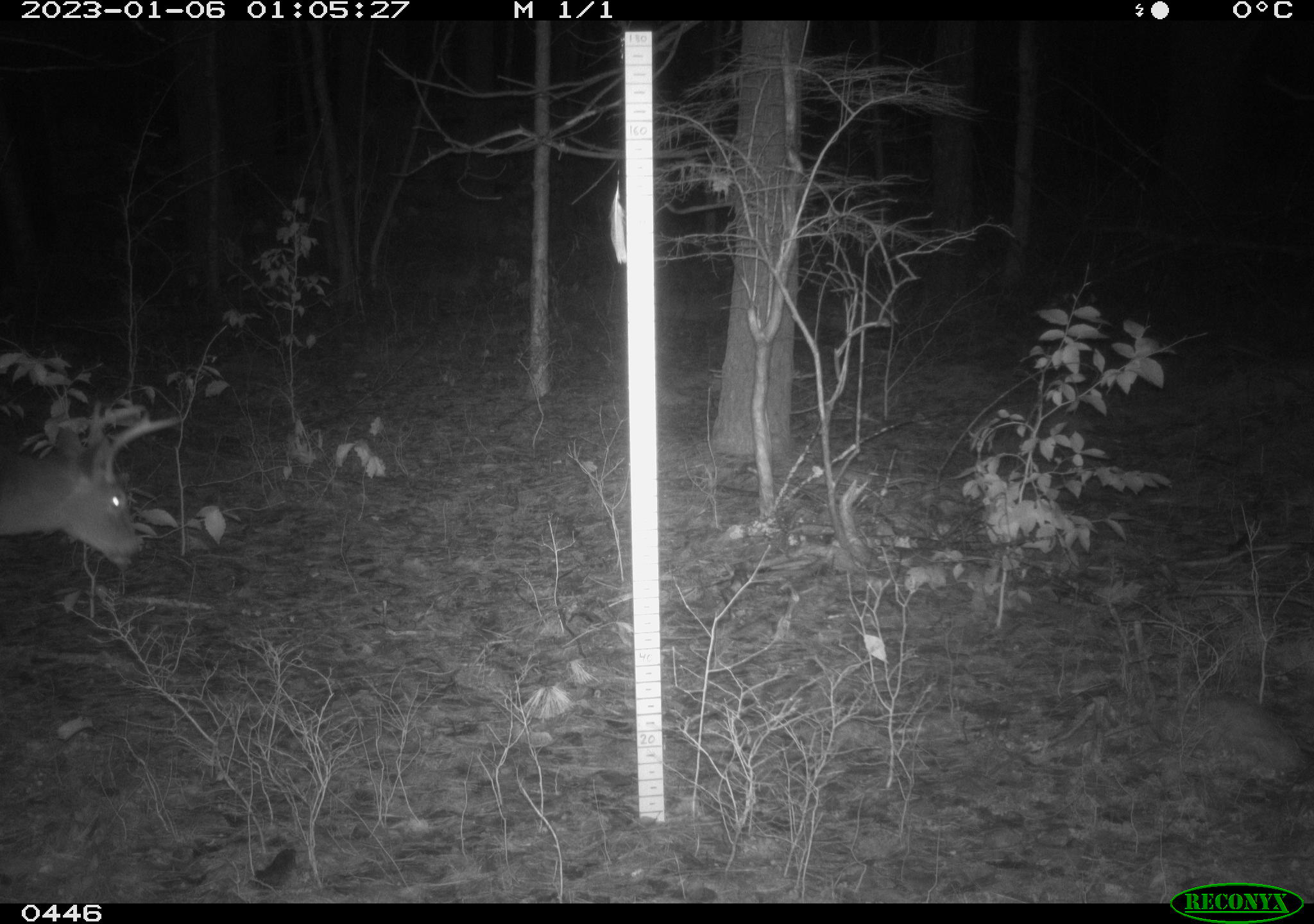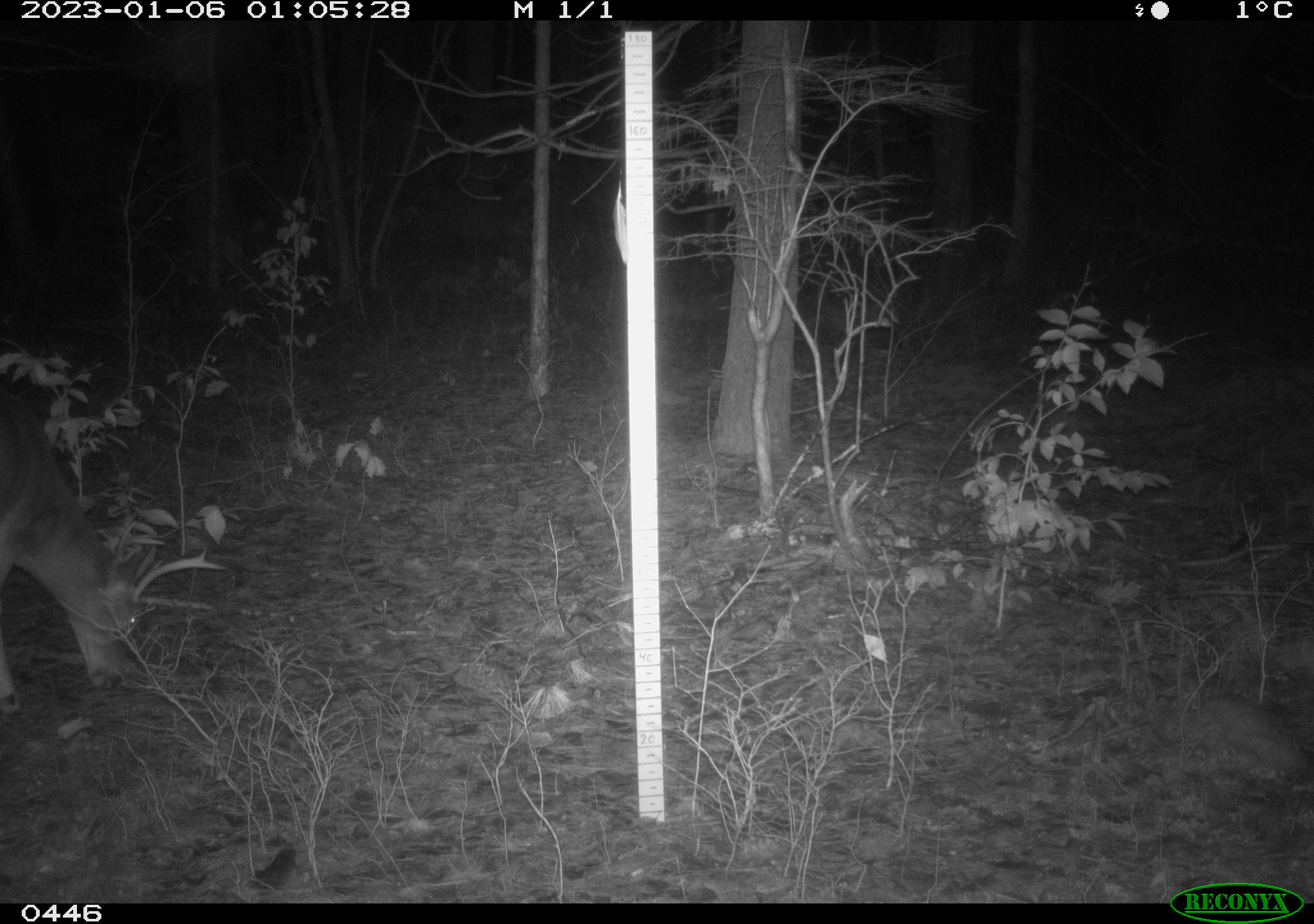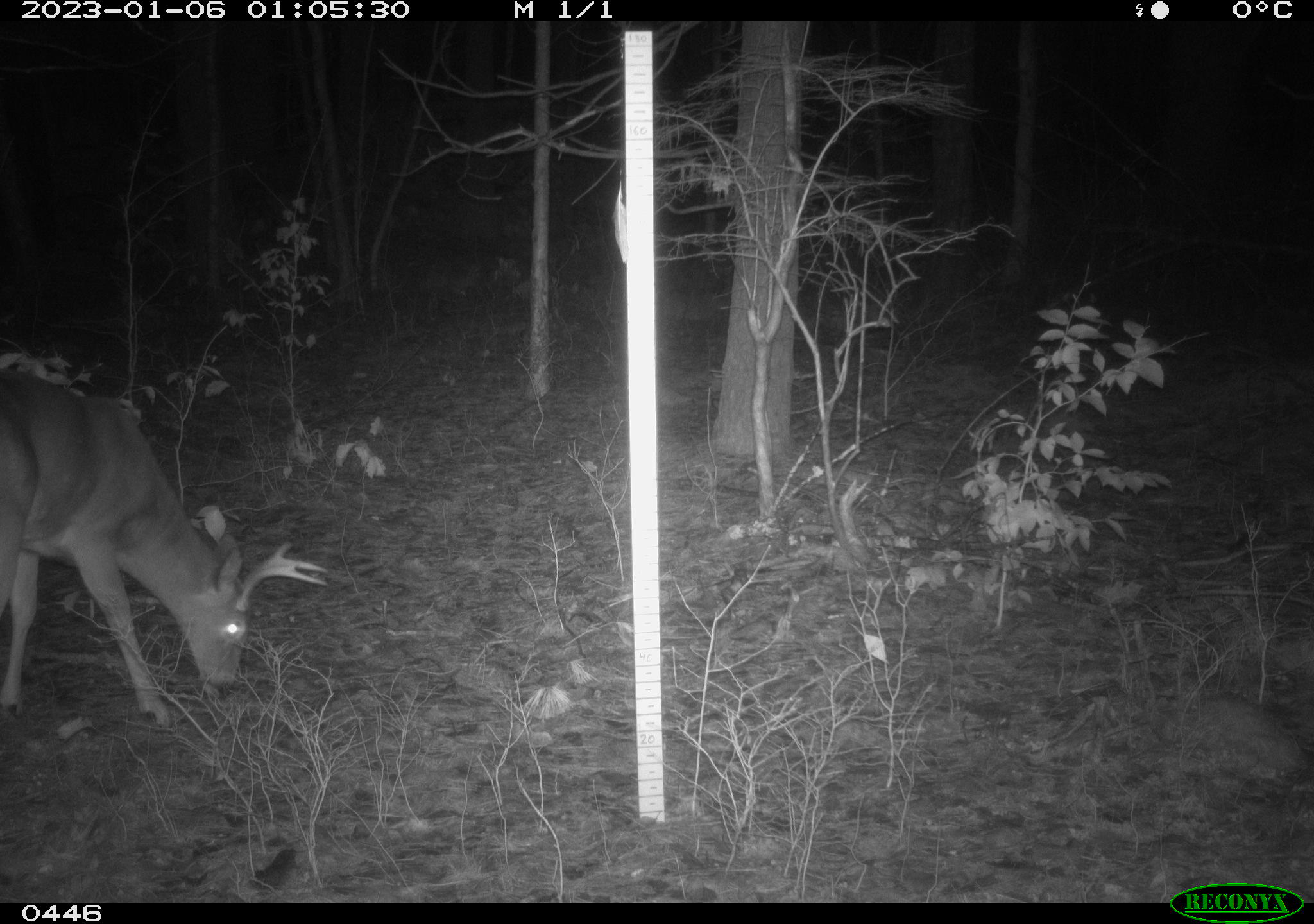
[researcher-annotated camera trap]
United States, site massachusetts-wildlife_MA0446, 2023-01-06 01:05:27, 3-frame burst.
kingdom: Animalia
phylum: Chordata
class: Mammalia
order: Artiodactyla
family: Cervidae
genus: Odocoileus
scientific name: Odocoileus virginianus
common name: white-tailed deer